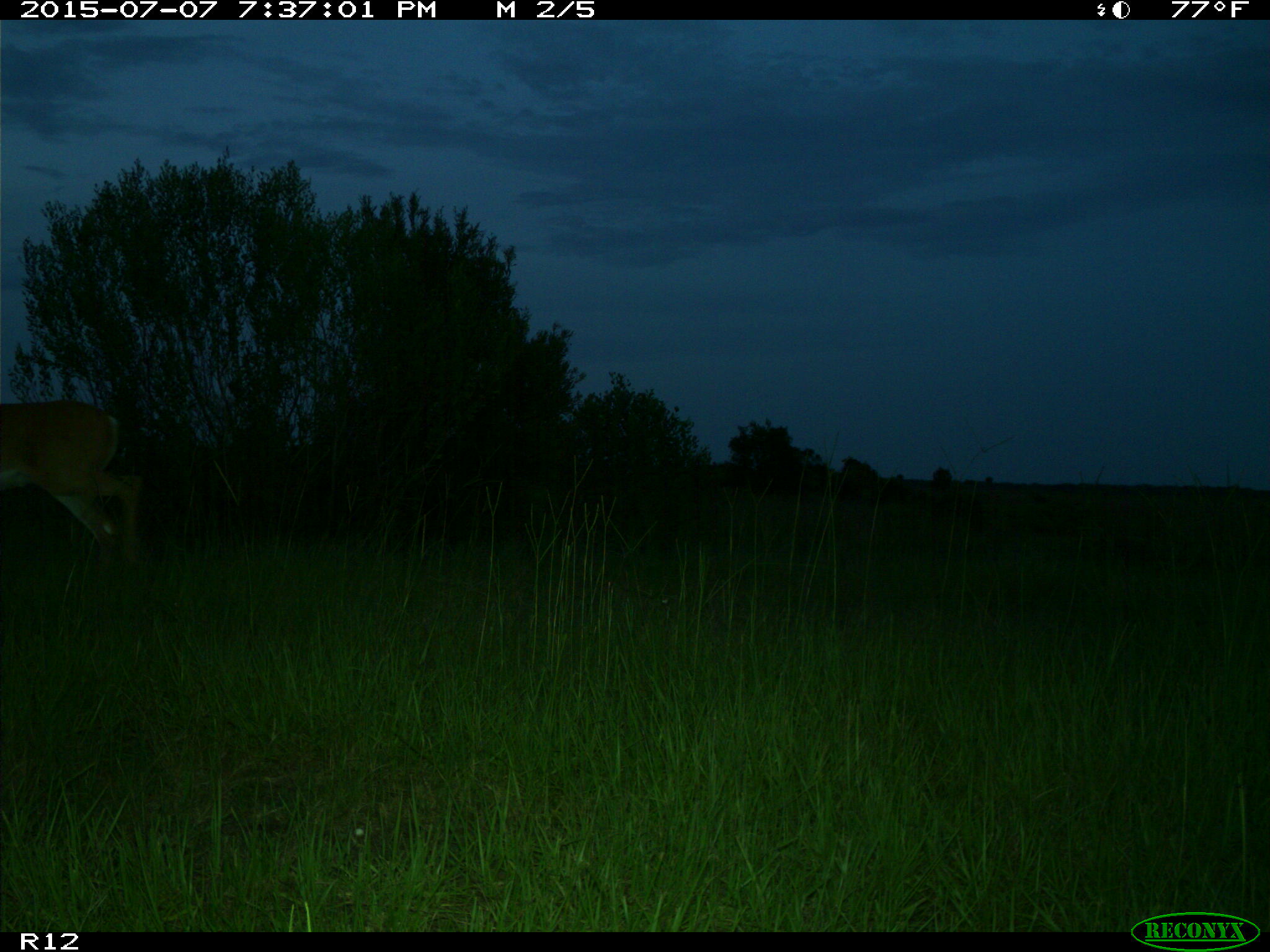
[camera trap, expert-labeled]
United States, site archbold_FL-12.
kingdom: Animalia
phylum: Chordata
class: Mammalia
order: Artiodactyla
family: Cervidae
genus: Odocoileus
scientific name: Odocoileus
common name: deer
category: unidentified deer